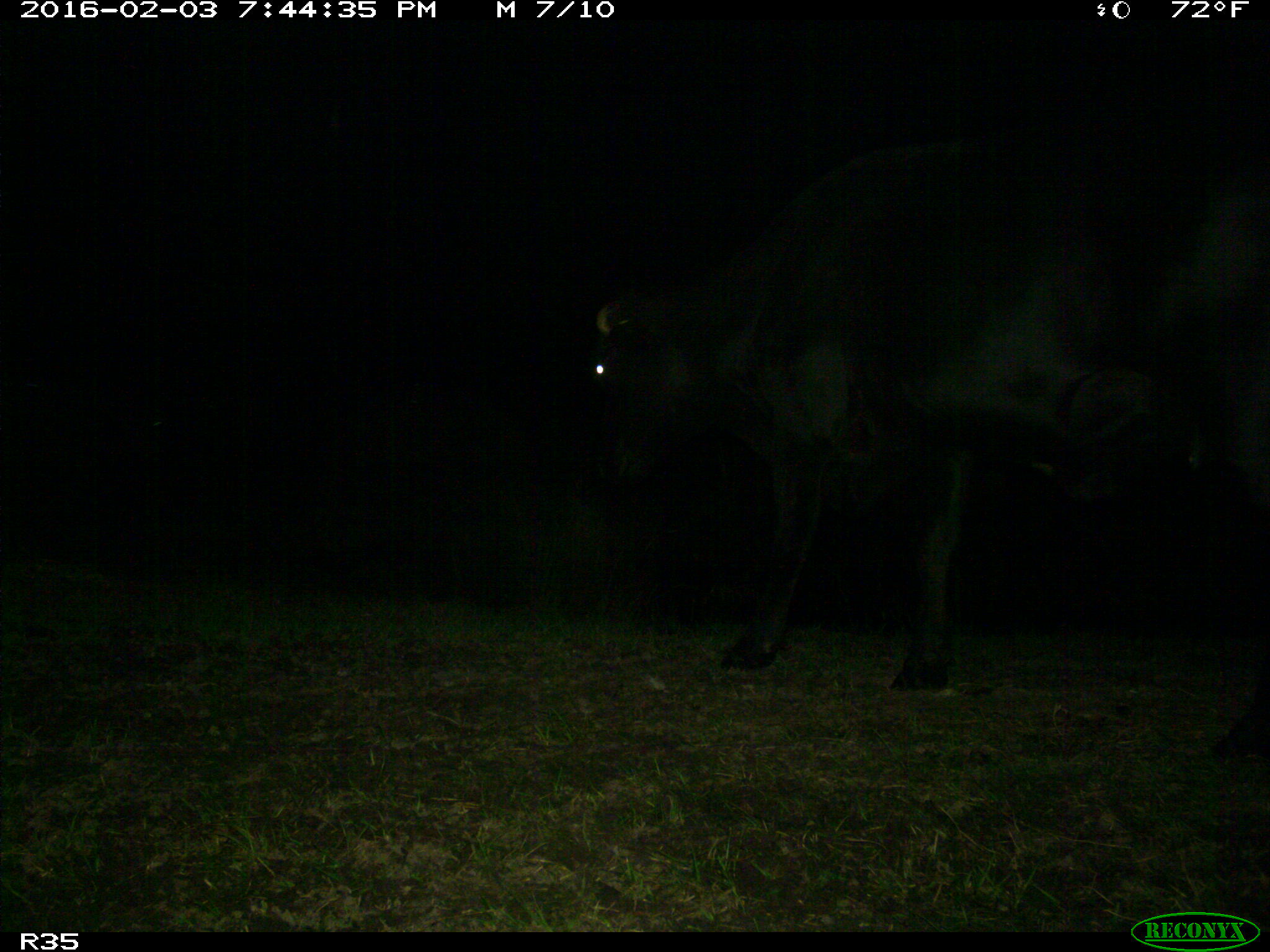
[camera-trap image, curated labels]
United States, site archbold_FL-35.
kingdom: Animalia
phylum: Chordata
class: Mammalia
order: Artiodactyla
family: Bovidae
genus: Bos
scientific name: Bos taurus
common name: domestic cow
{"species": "Bos taurus (domestic cow)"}